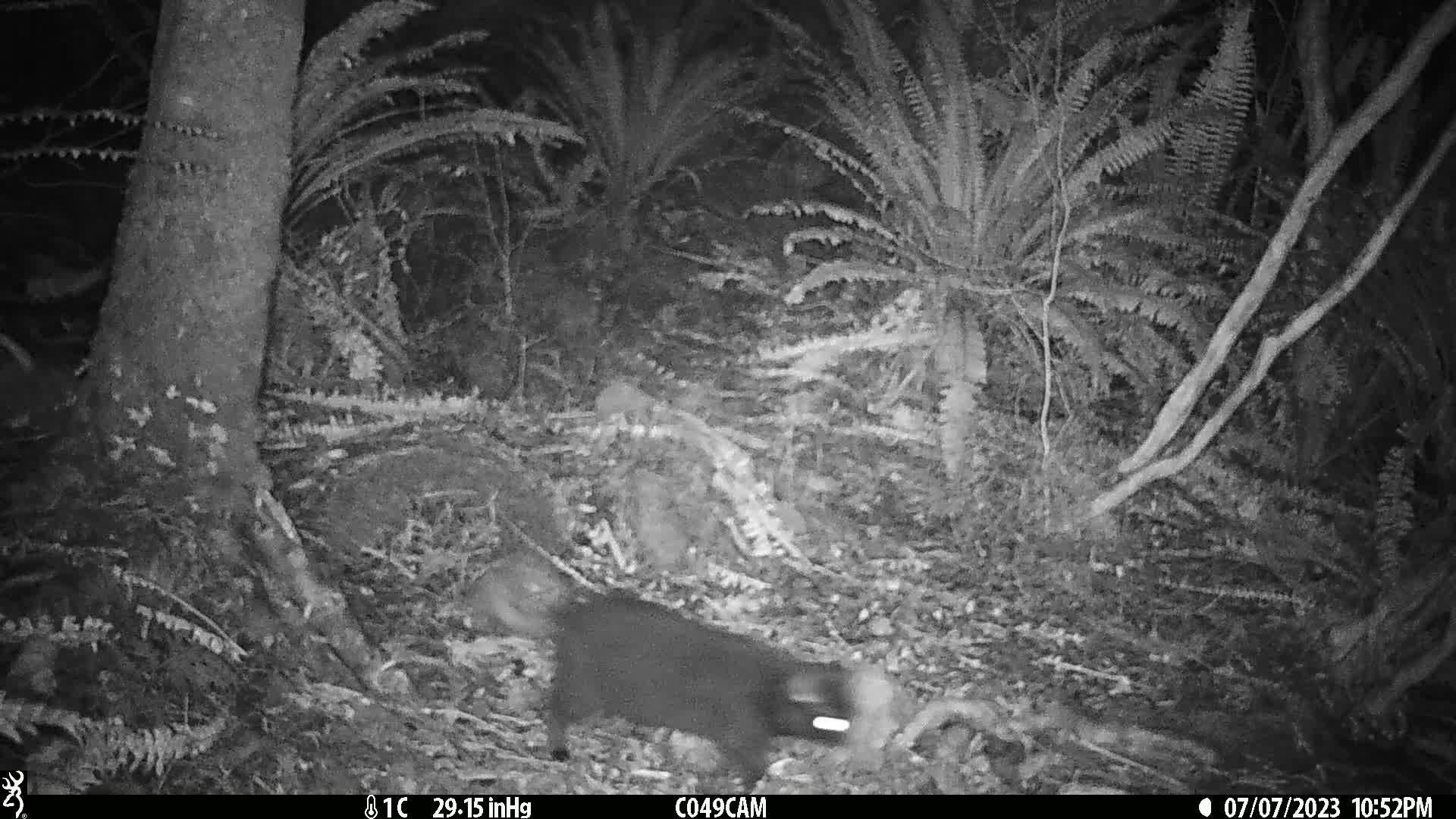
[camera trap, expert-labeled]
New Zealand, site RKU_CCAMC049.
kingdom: Animalia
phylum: Chordata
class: Mammalia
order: Carnivora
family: Felidae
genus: Felis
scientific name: Felis catus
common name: domestic cat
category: cat